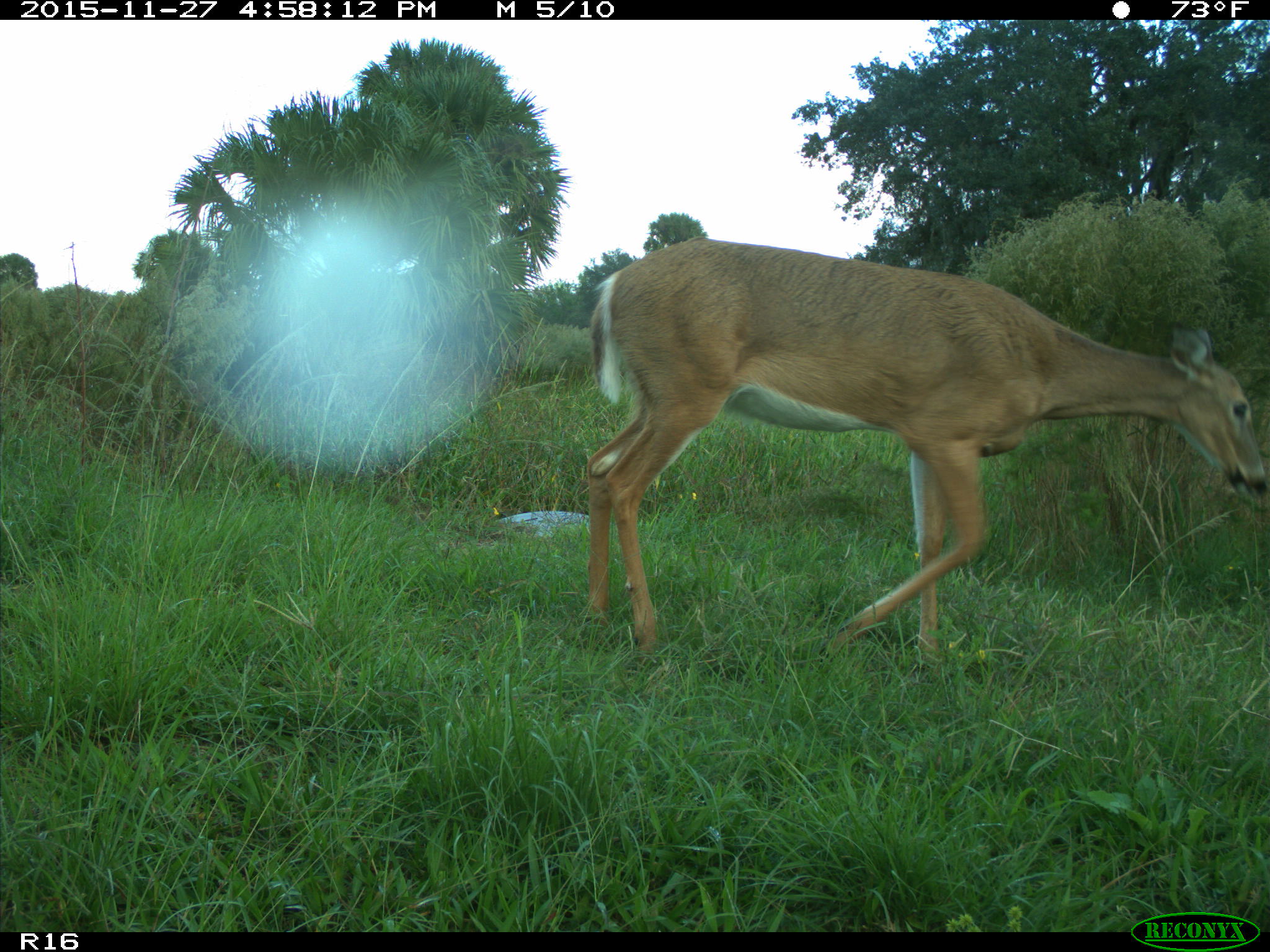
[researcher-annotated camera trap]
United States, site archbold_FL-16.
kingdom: Animalia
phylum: Chordata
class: Mammalia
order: Artiodactyla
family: Cervidae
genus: Odocoileus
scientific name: Odocoileus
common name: deer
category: unidentified deer